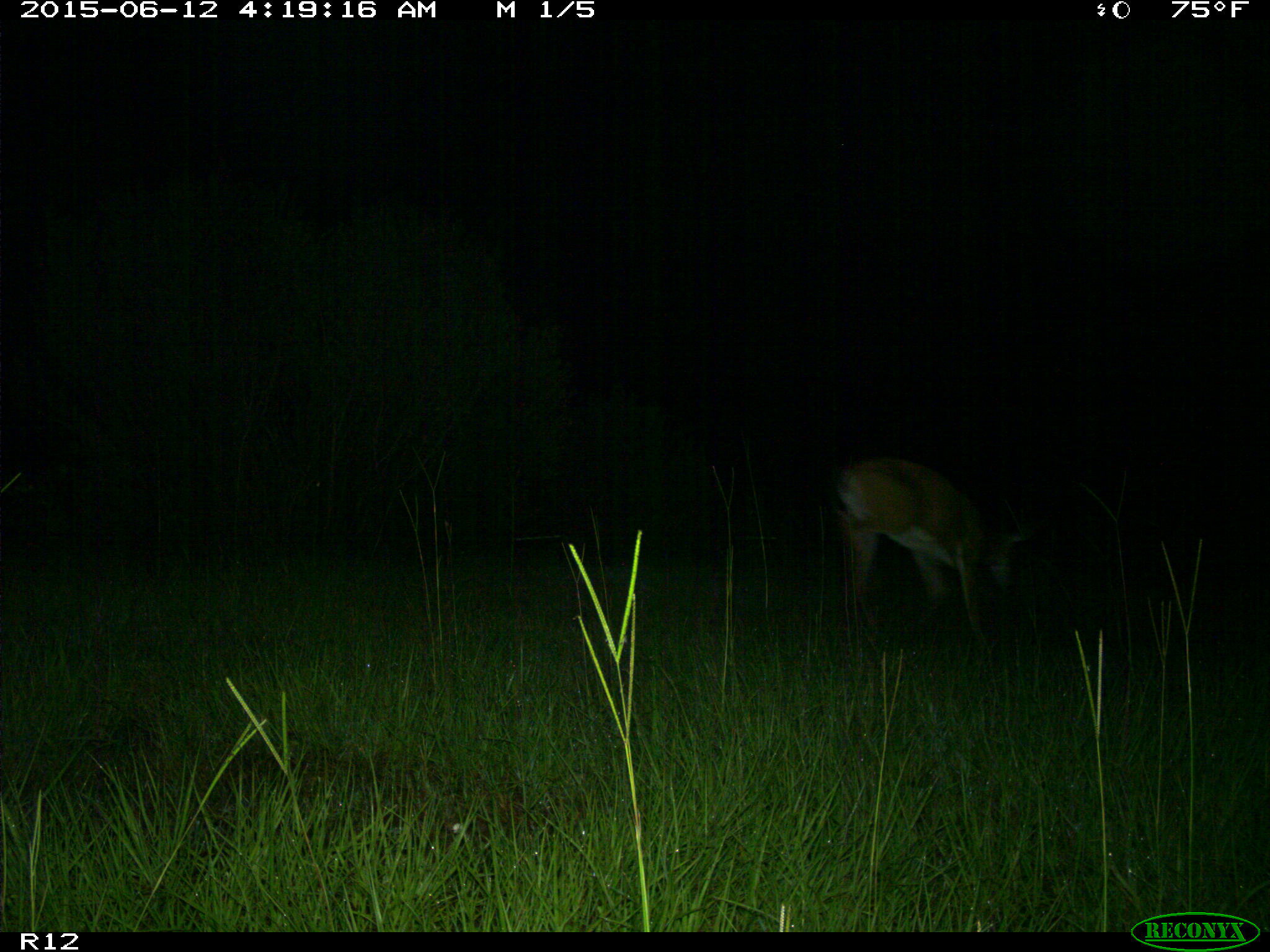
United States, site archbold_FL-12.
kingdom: Animalia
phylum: Chordata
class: Mammalia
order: Artiodactyla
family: Cervidae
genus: Odocoileus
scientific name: Odocoileus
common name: deer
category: unidentified deer